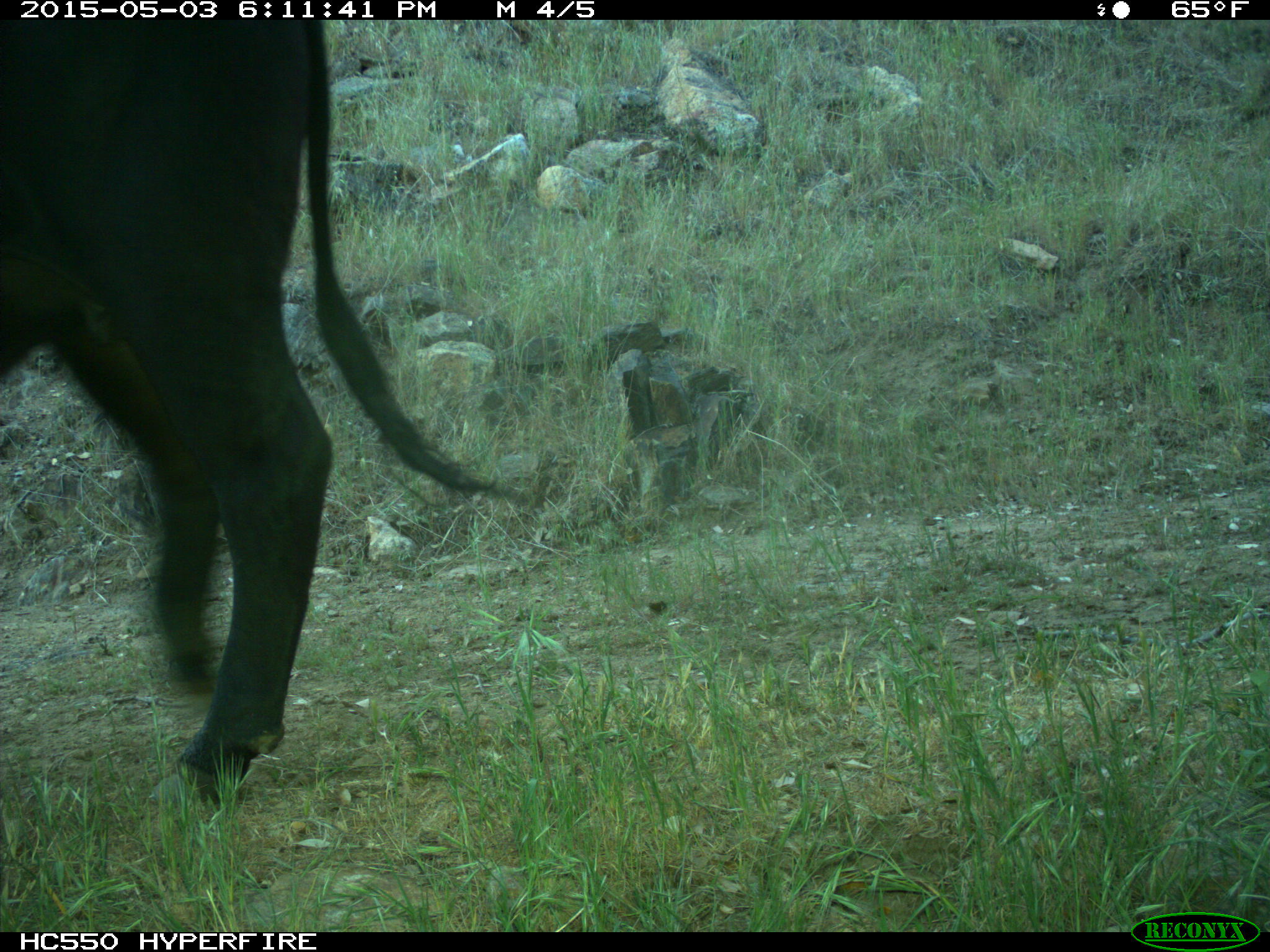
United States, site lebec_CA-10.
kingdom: Animalia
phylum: Chordata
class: Mammalia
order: Artiodactyla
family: Bovidae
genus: Bos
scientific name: Bos taurus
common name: domestic cow